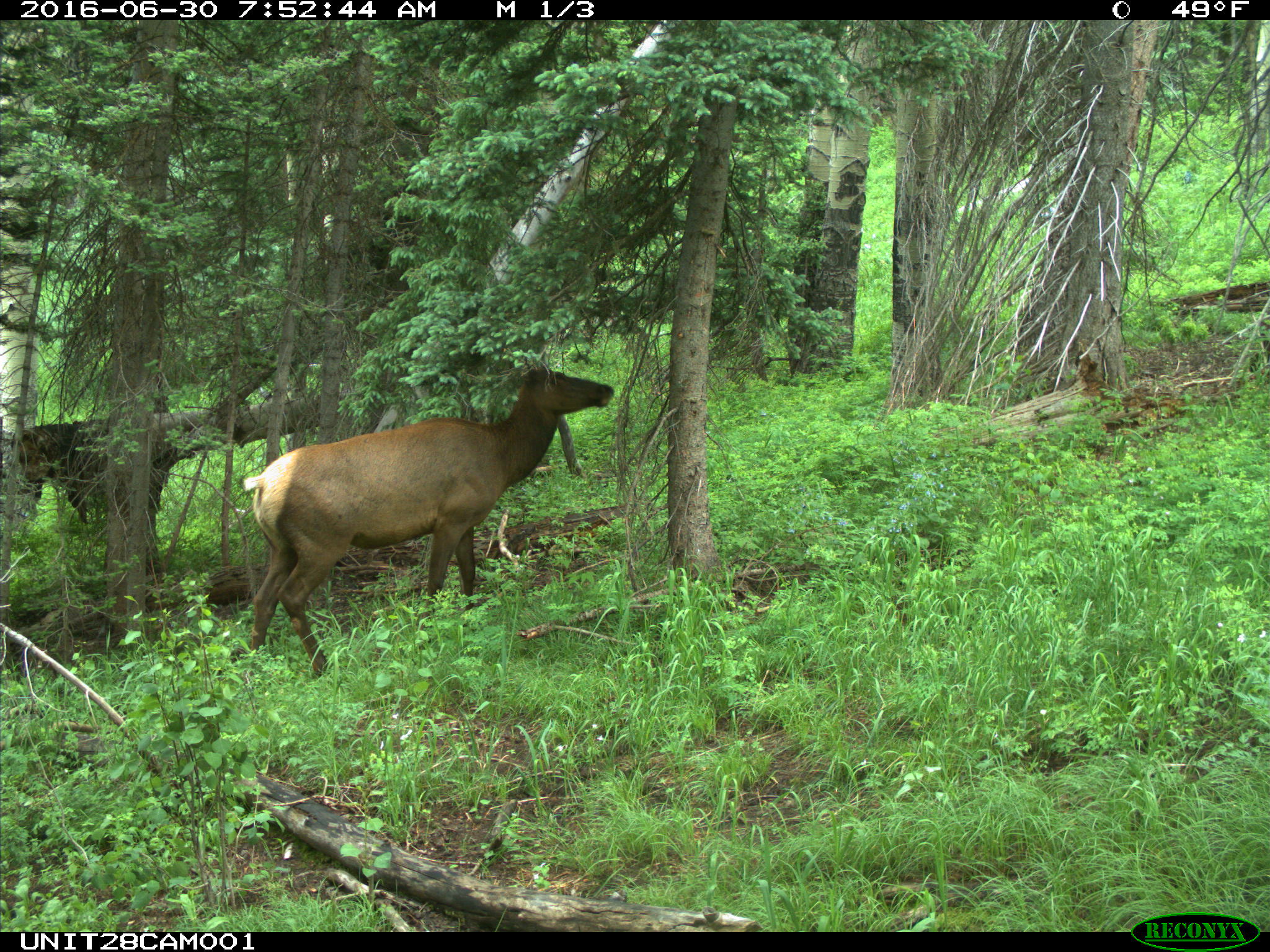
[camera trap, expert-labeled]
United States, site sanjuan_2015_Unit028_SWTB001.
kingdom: Animalia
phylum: Chordata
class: Mammalia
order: Artiodactyla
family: Cervidae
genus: Cervus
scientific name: Cervus elaphus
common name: red deer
Cervus elaphus (red deer).